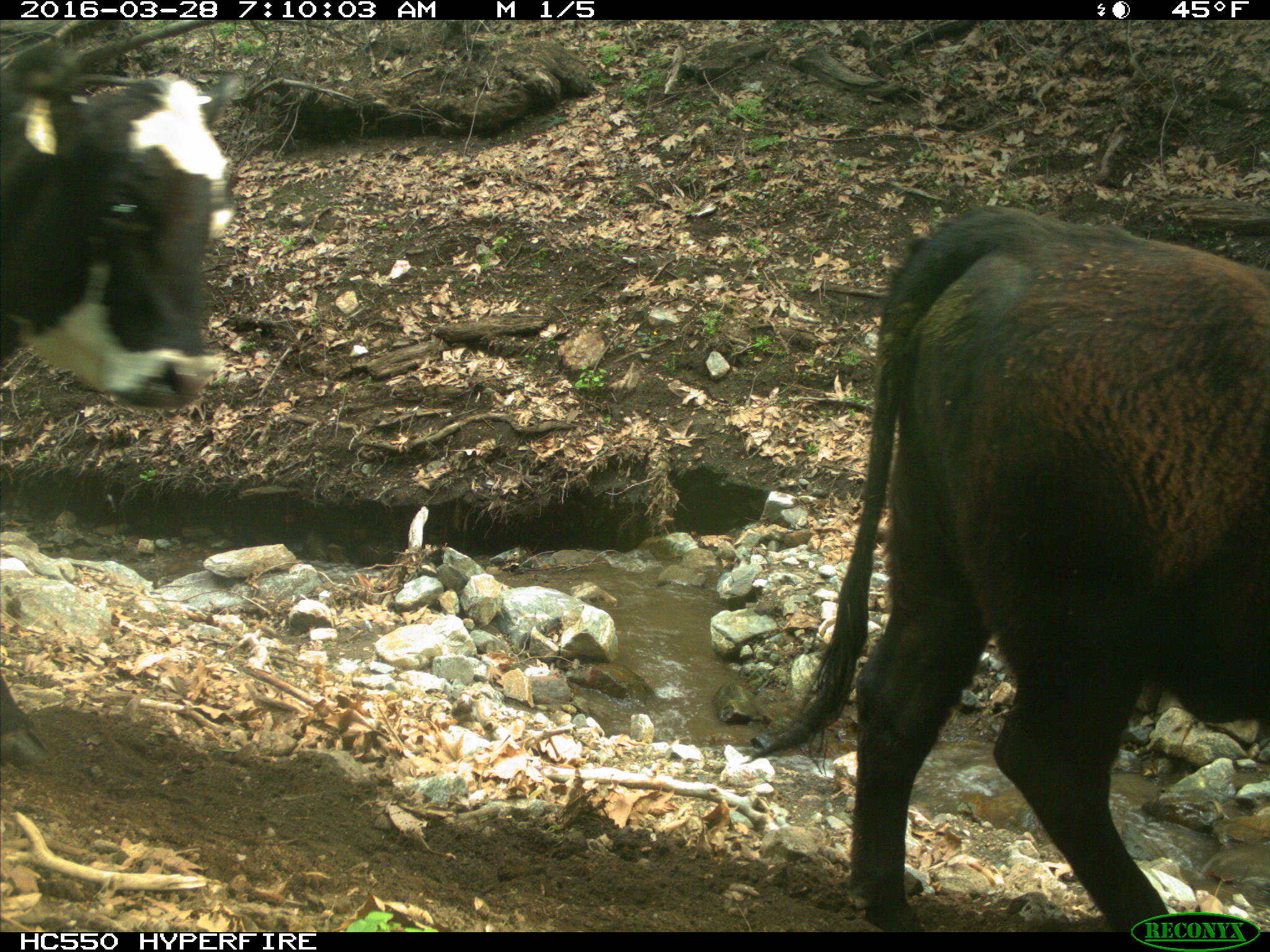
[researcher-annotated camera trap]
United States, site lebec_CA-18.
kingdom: Animalia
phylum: Chordata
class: Mammalia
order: Artiodactyla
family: Bovidae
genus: Bos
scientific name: Bos taurus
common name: domestic cow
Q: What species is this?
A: Bos taurus (domestic cow).